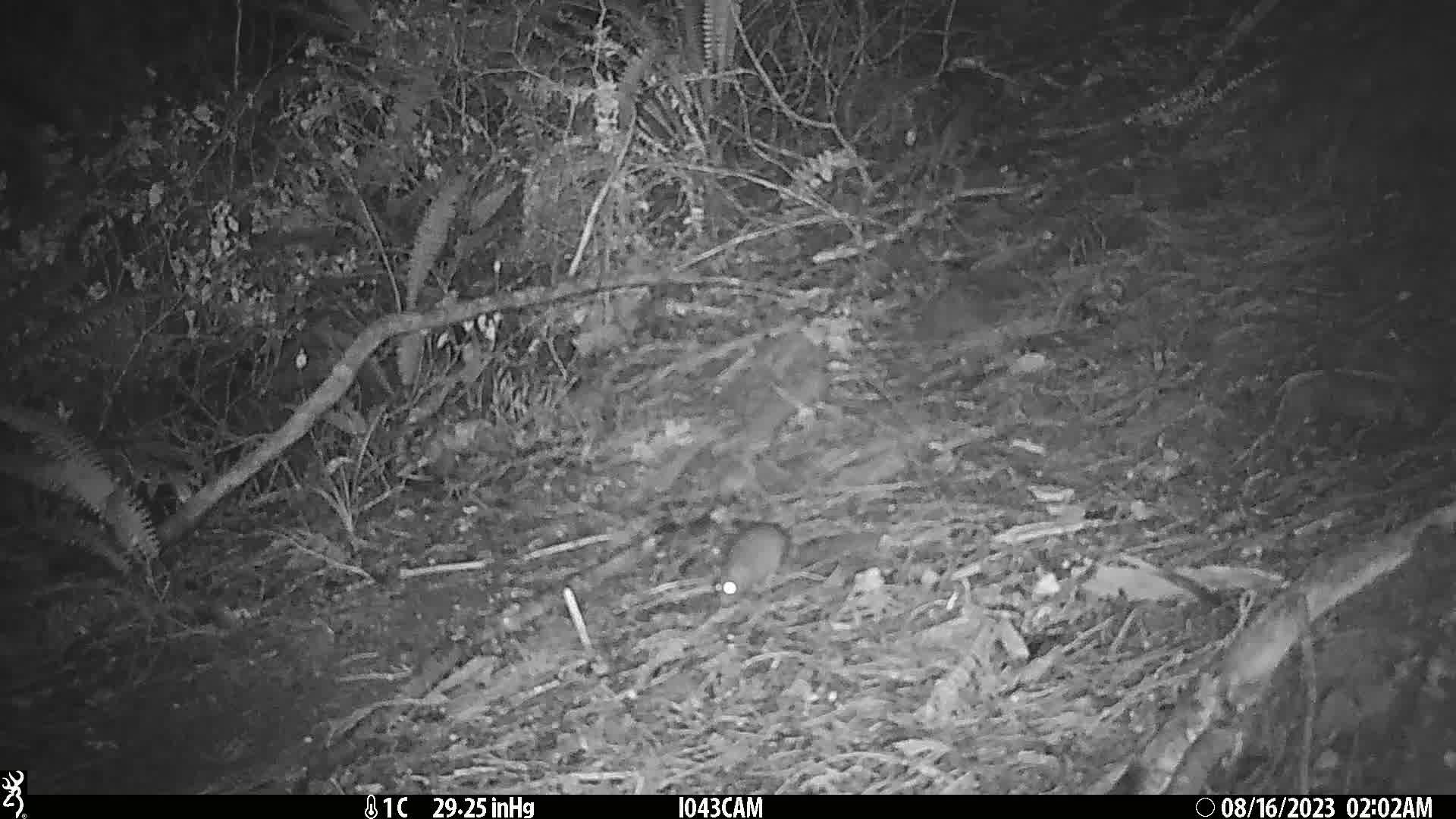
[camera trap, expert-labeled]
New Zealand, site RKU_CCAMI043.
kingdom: Animalia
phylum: Chordata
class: Mammalia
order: Rodentia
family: Muridae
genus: Rattus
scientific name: Rattus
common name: rat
Rat (Rattus).